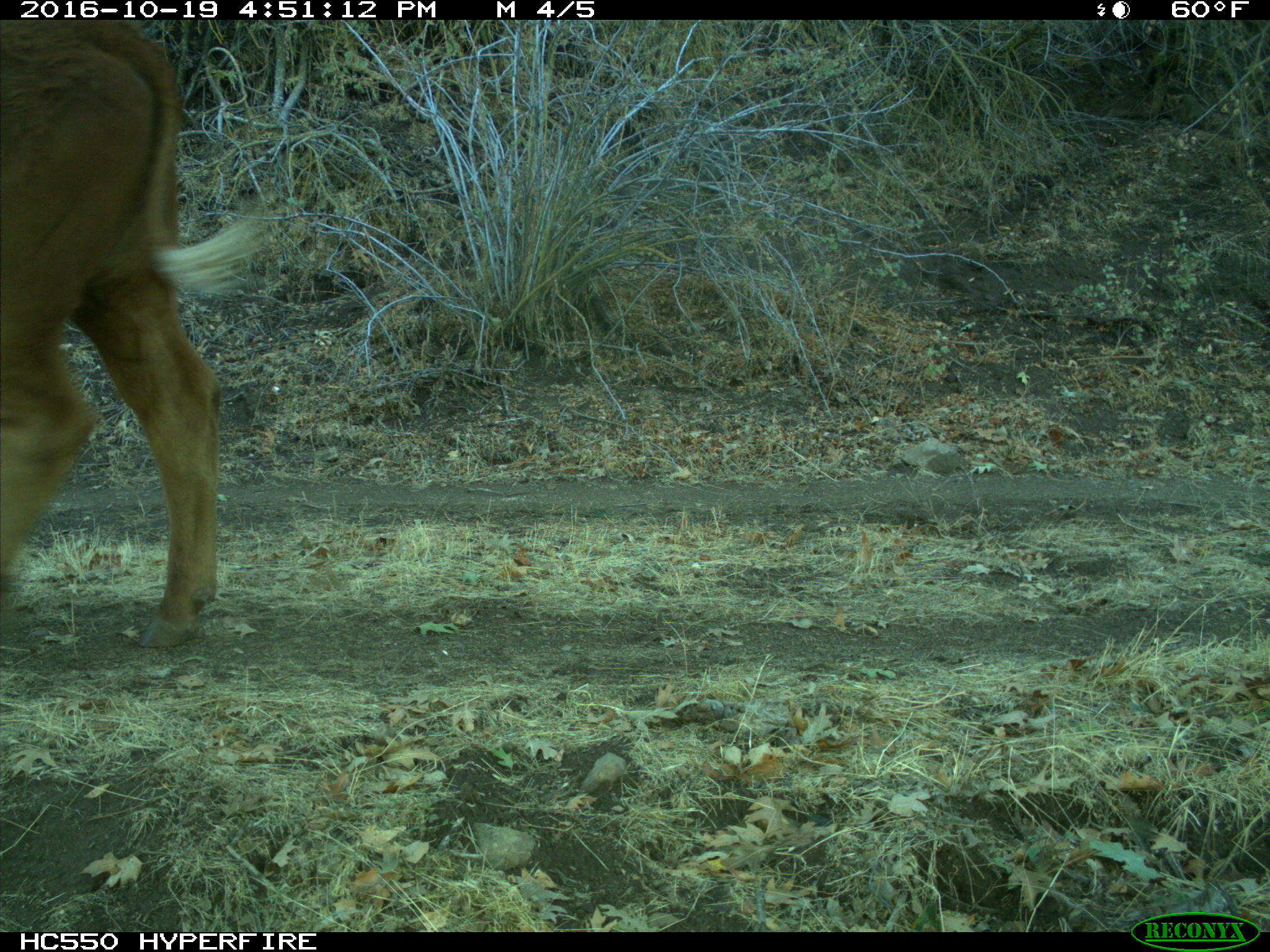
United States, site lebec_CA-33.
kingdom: Animalia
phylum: Chordata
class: Mammalia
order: Artiodactyla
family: Bovidae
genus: Bos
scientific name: Bos taurus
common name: domestic cow